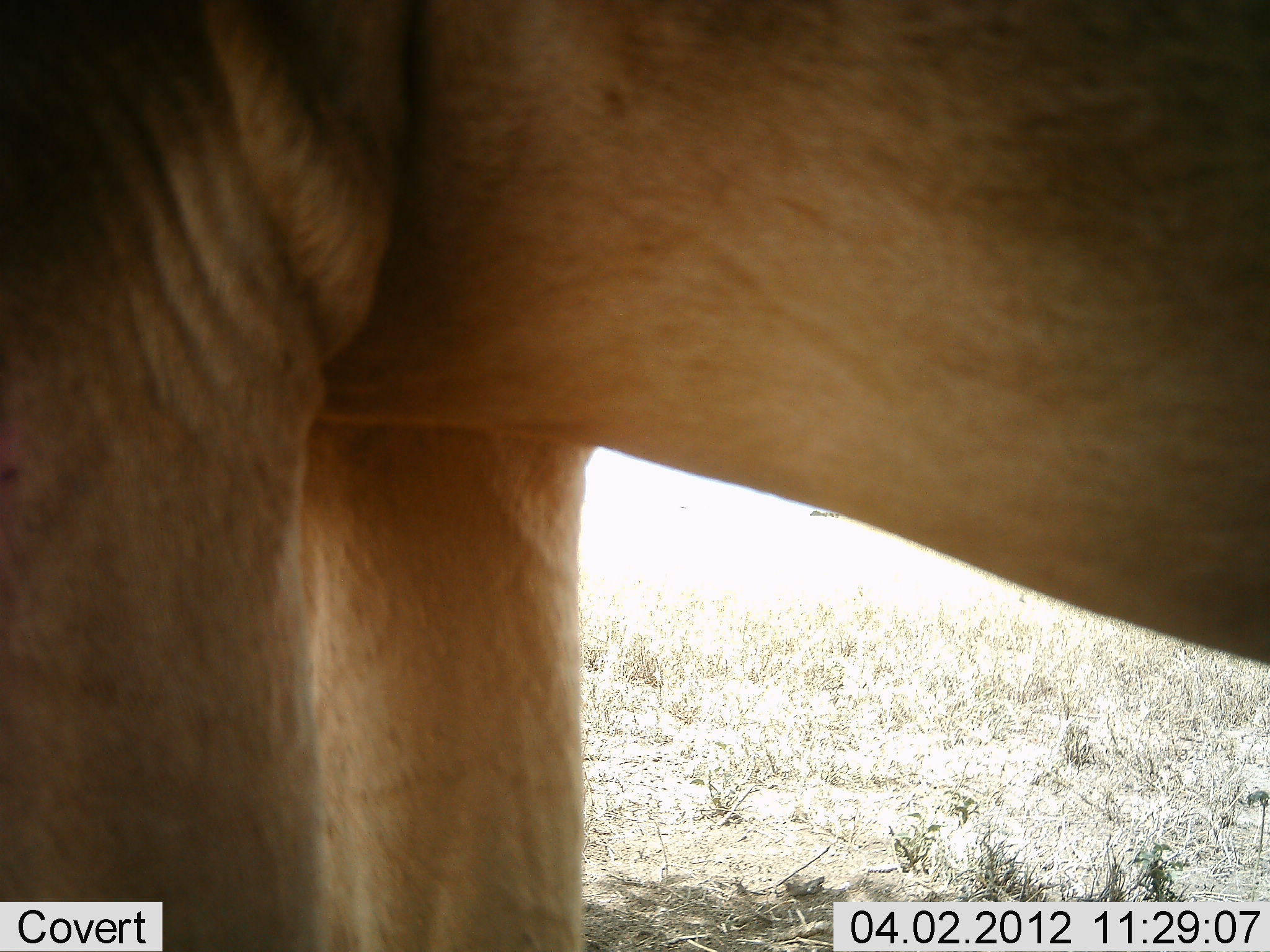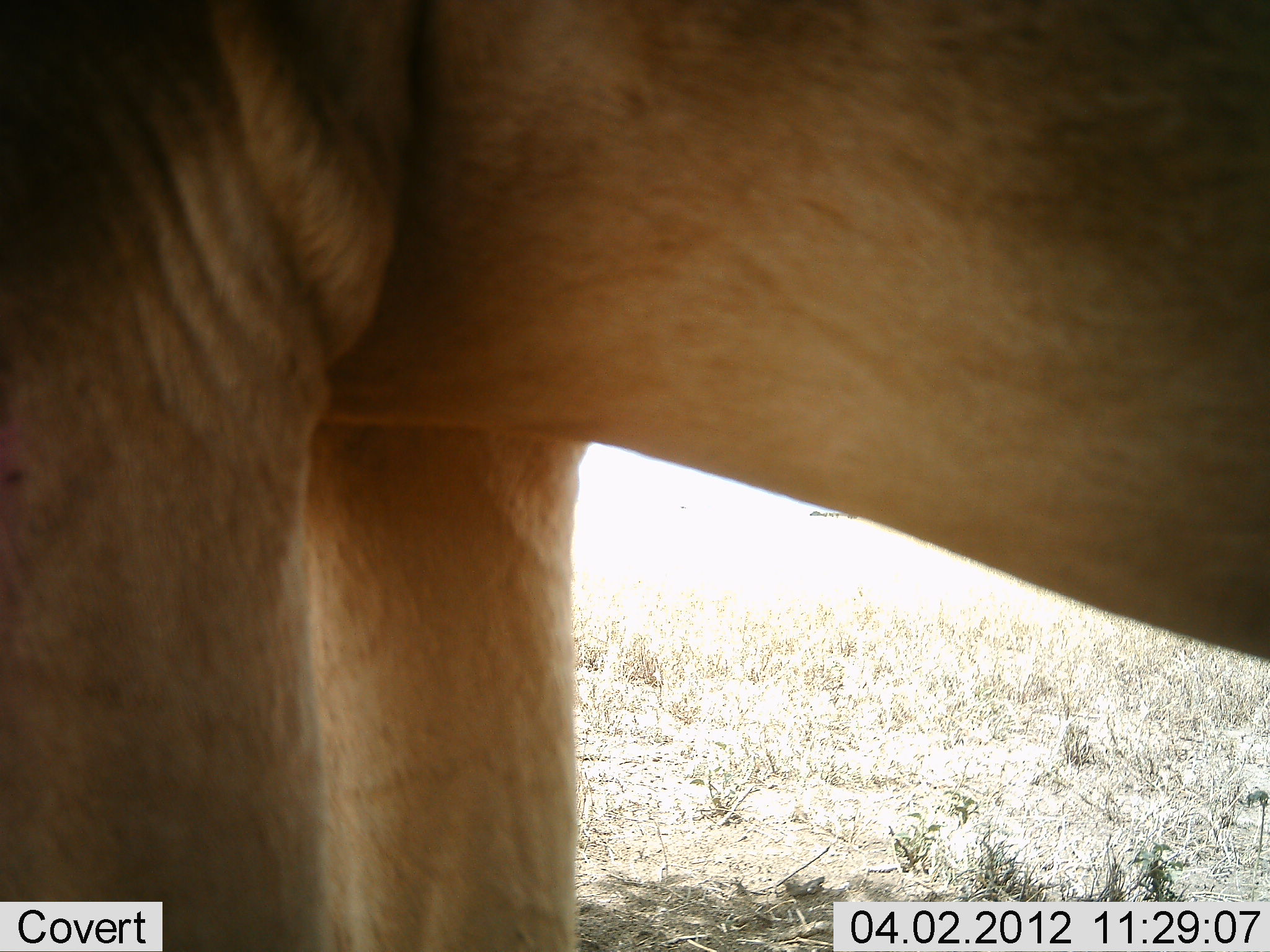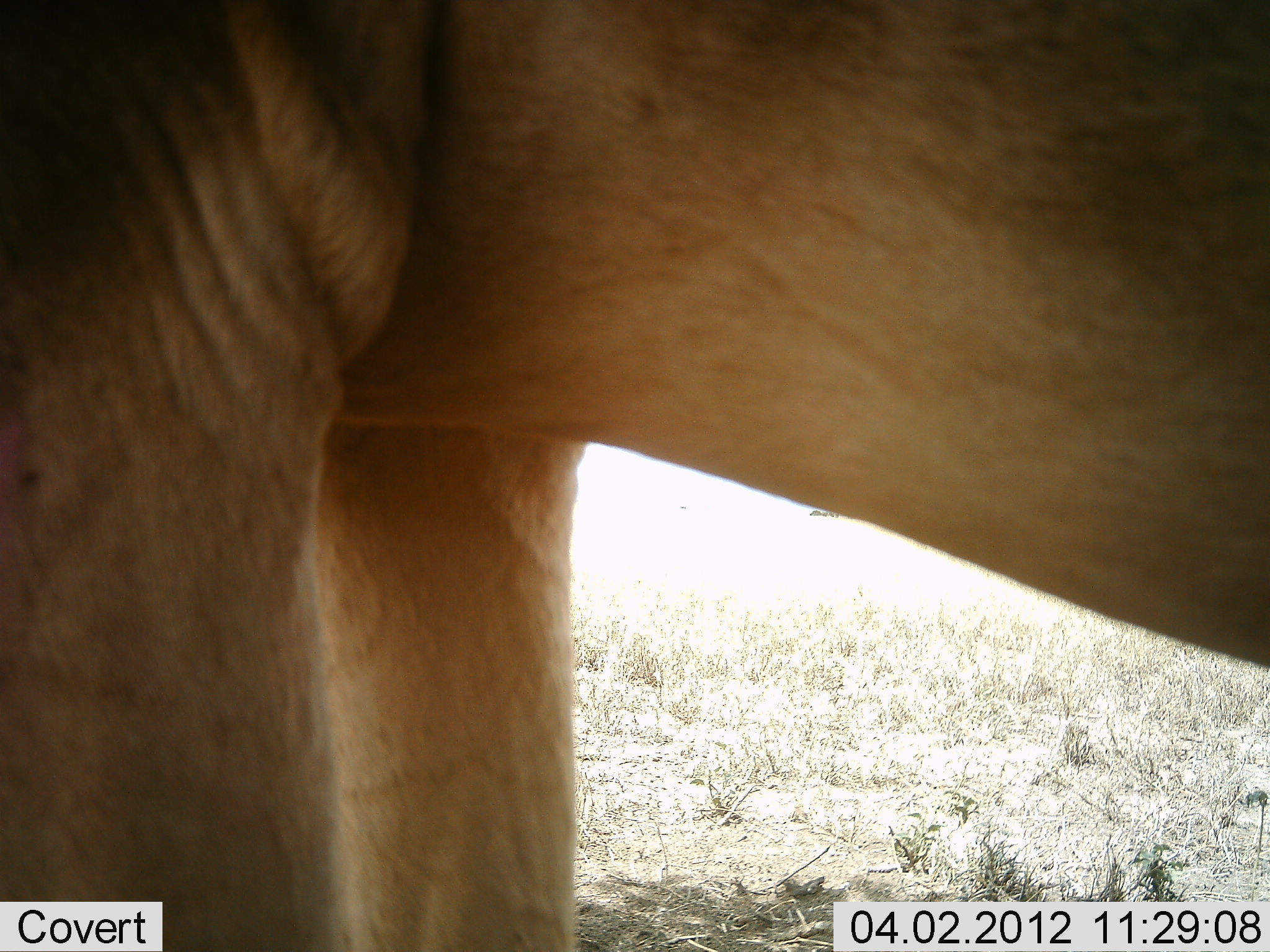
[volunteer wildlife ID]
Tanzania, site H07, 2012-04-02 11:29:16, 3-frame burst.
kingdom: Animalia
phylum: Chordata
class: Mammalia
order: Artiodactyla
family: Bovidae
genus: Alcelaphus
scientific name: Alcelaphus buselaphus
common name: hartebeest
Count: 1.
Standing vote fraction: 100%.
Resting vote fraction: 0%.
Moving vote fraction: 0%.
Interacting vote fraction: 0%.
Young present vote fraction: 0%.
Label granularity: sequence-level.